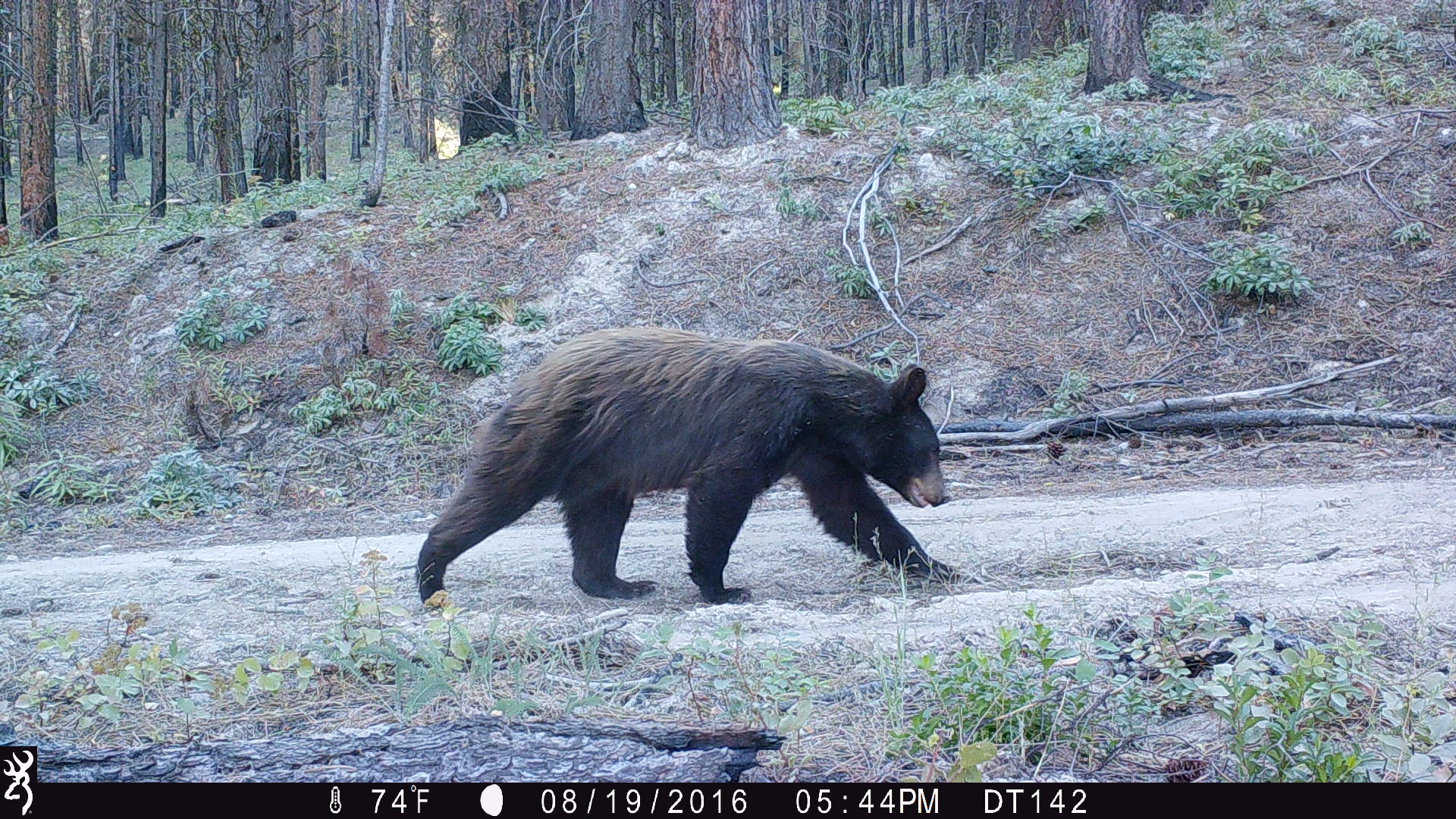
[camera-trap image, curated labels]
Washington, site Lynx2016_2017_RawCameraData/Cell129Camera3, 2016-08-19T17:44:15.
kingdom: Animalia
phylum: Chordata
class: Mammalia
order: Carnivora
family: Ursidae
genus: Ursus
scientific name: Ursus americanus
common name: american black bear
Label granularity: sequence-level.